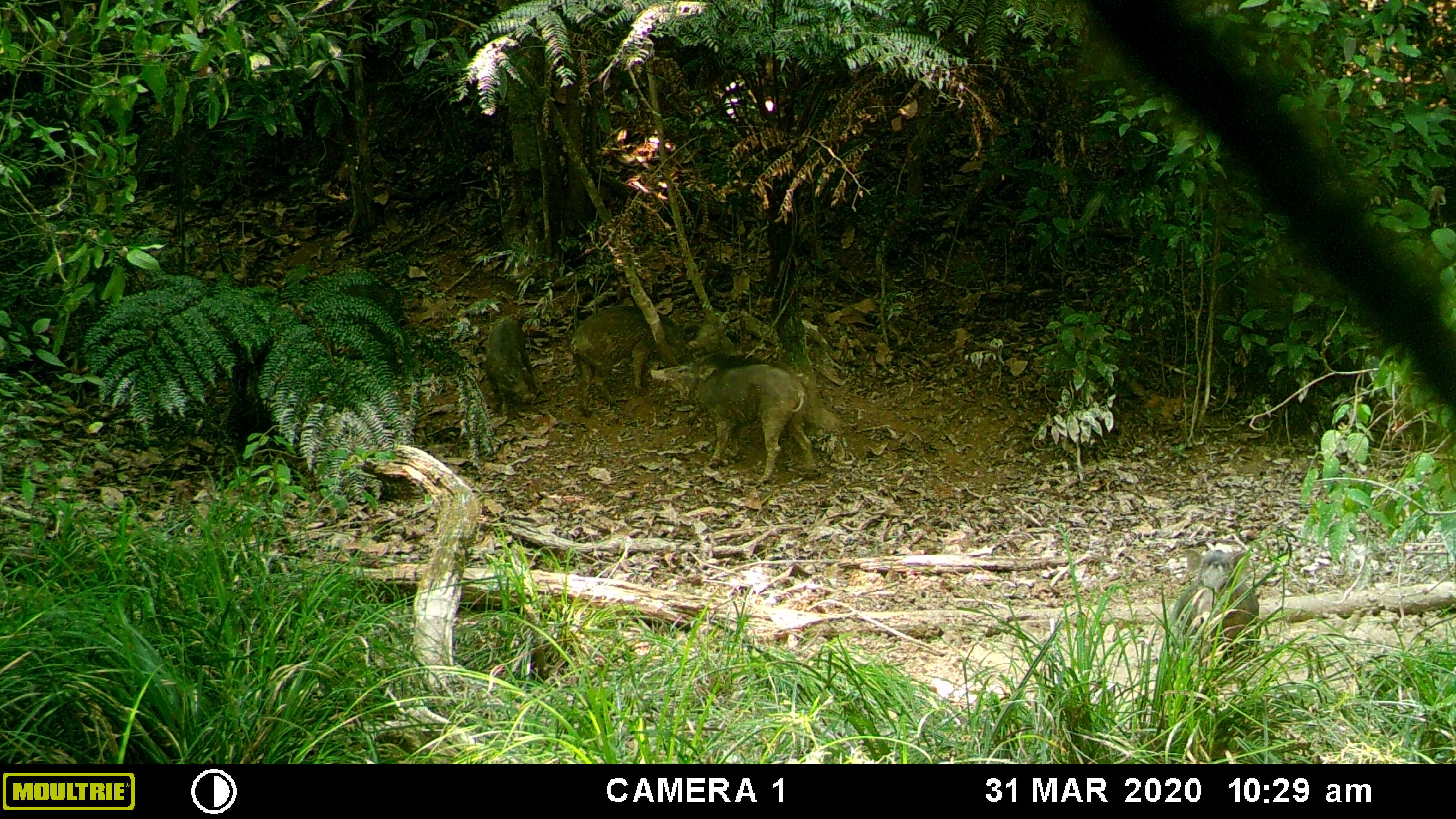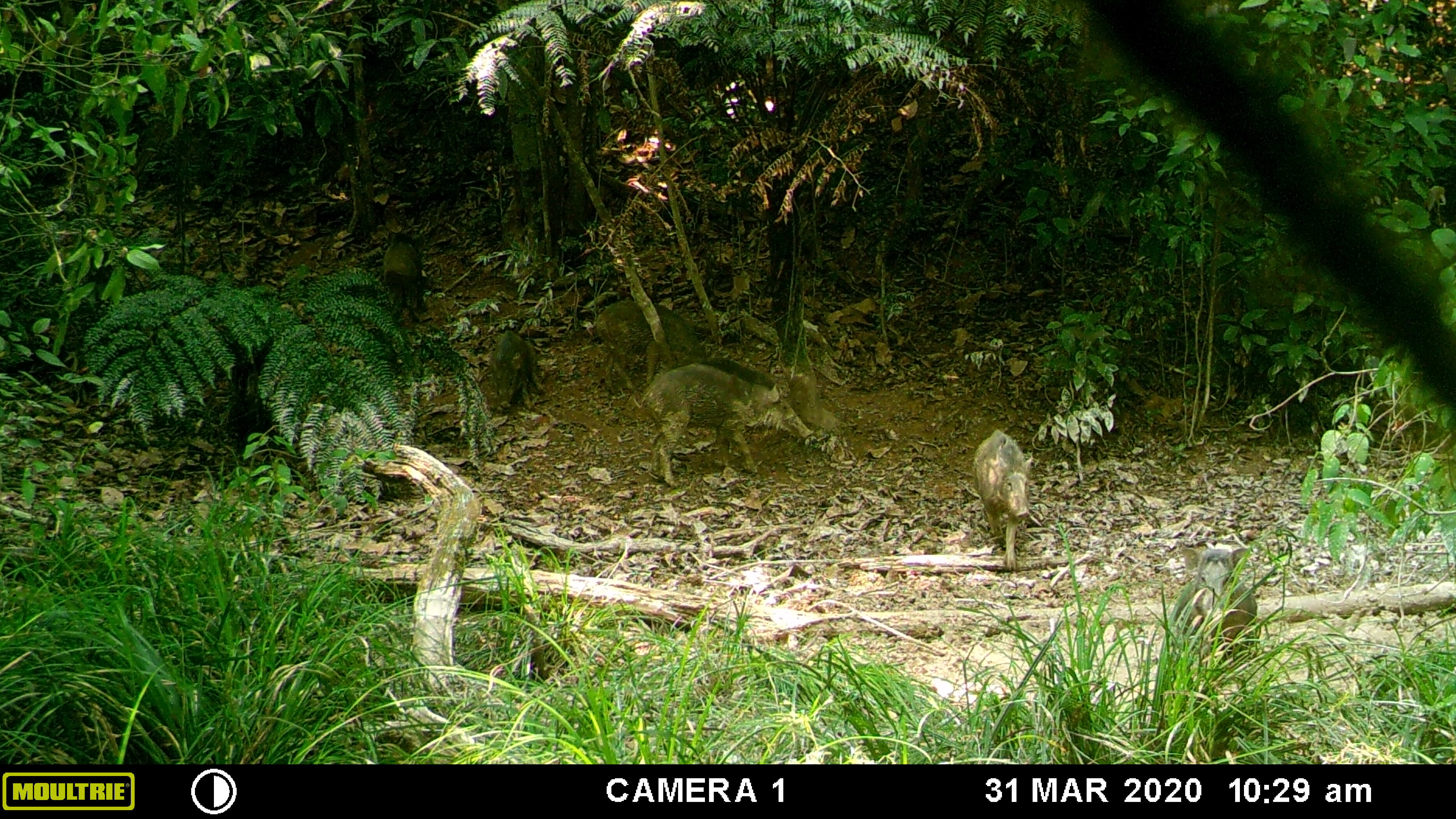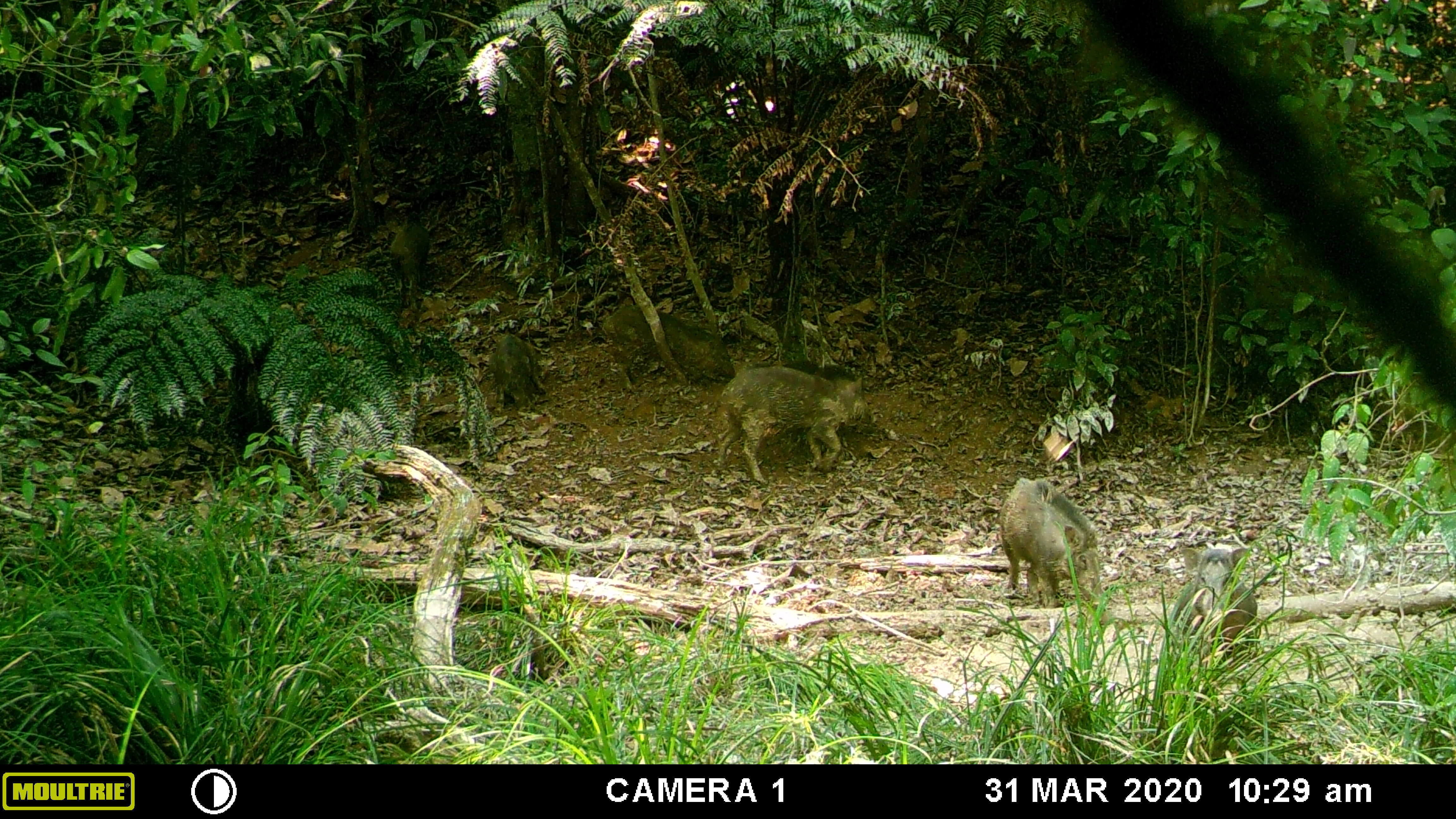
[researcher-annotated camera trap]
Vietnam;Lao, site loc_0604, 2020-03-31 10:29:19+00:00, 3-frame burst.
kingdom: Animalia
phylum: Chordata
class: Mammalia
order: Artiodactyla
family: Suidae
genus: Sus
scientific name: Sus scrofa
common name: eurasian wild pig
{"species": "eurasian wild pig (Sus scrofa)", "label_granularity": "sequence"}